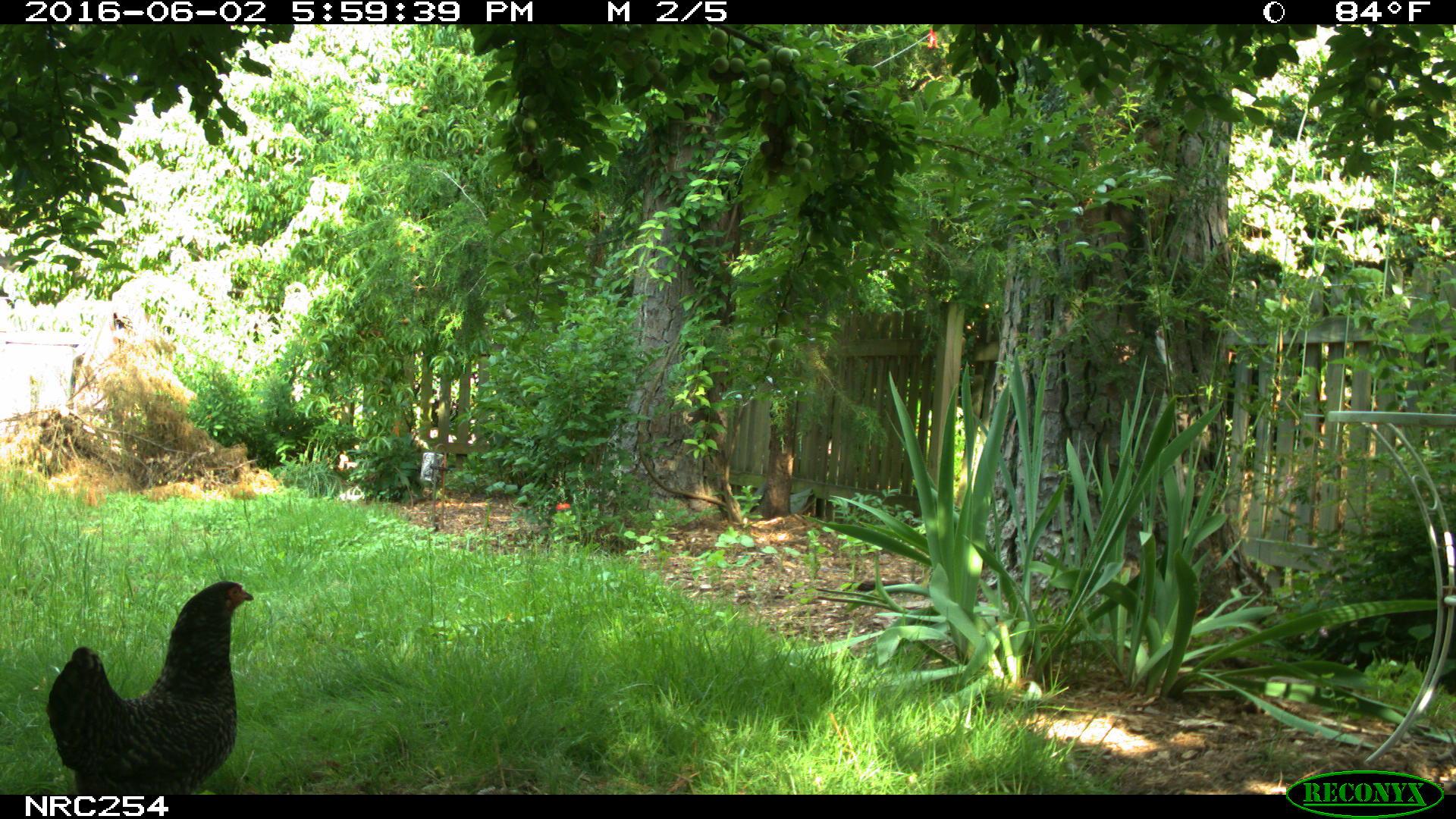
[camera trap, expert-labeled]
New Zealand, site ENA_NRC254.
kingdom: Animalia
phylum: Chordata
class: Aves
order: Galliformes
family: Phasianidae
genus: Gallus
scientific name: Gallus gallus domesticus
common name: chicken